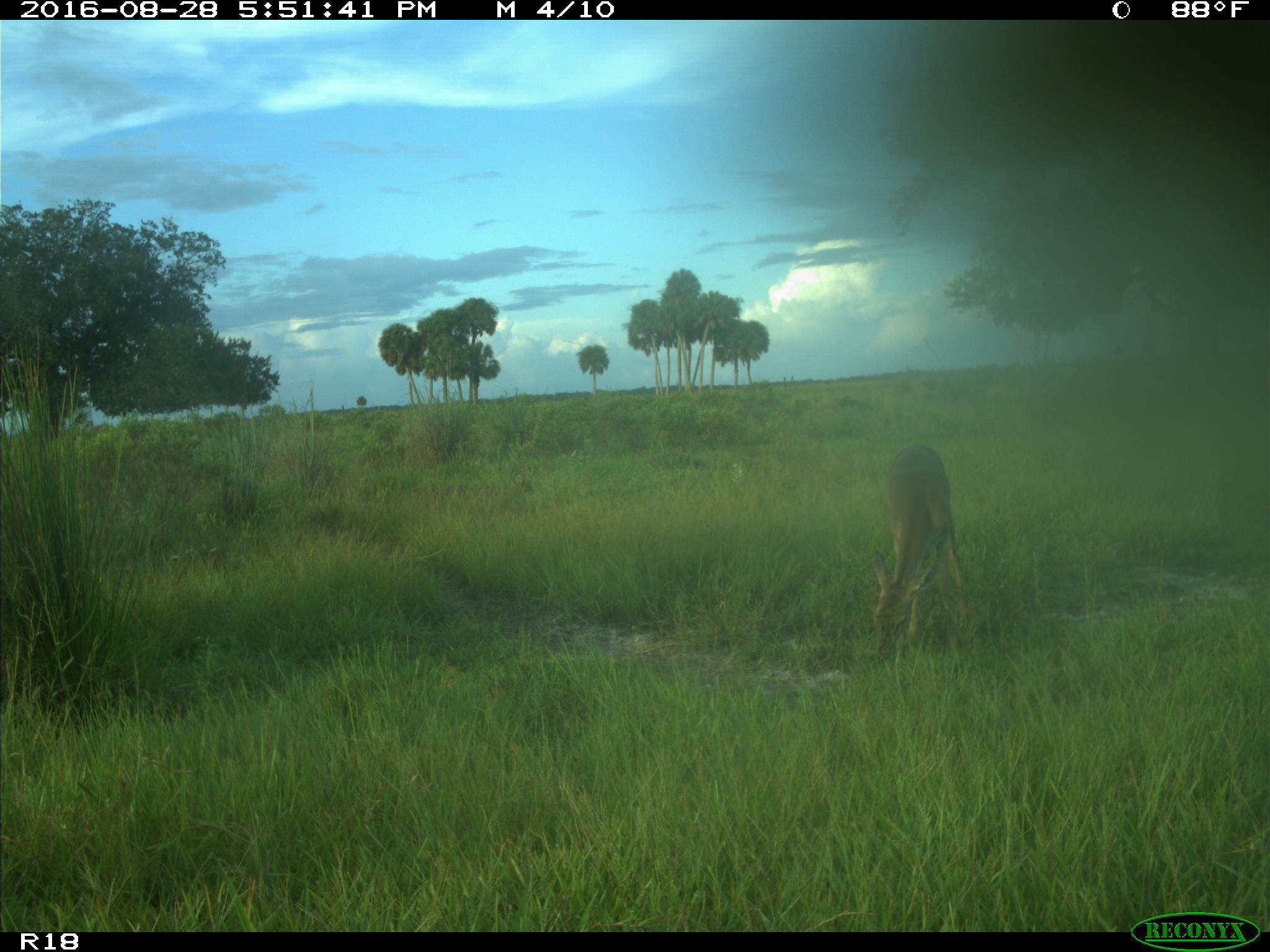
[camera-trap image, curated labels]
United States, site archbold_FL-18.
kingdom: Animalia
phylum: Chordata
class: Mammalia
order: Artiodactyla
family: Cervidae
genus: Odocoileus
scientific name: Odocoileus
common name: deer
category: unidentified deer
Unidentified deer (deer) (Odocoileus).